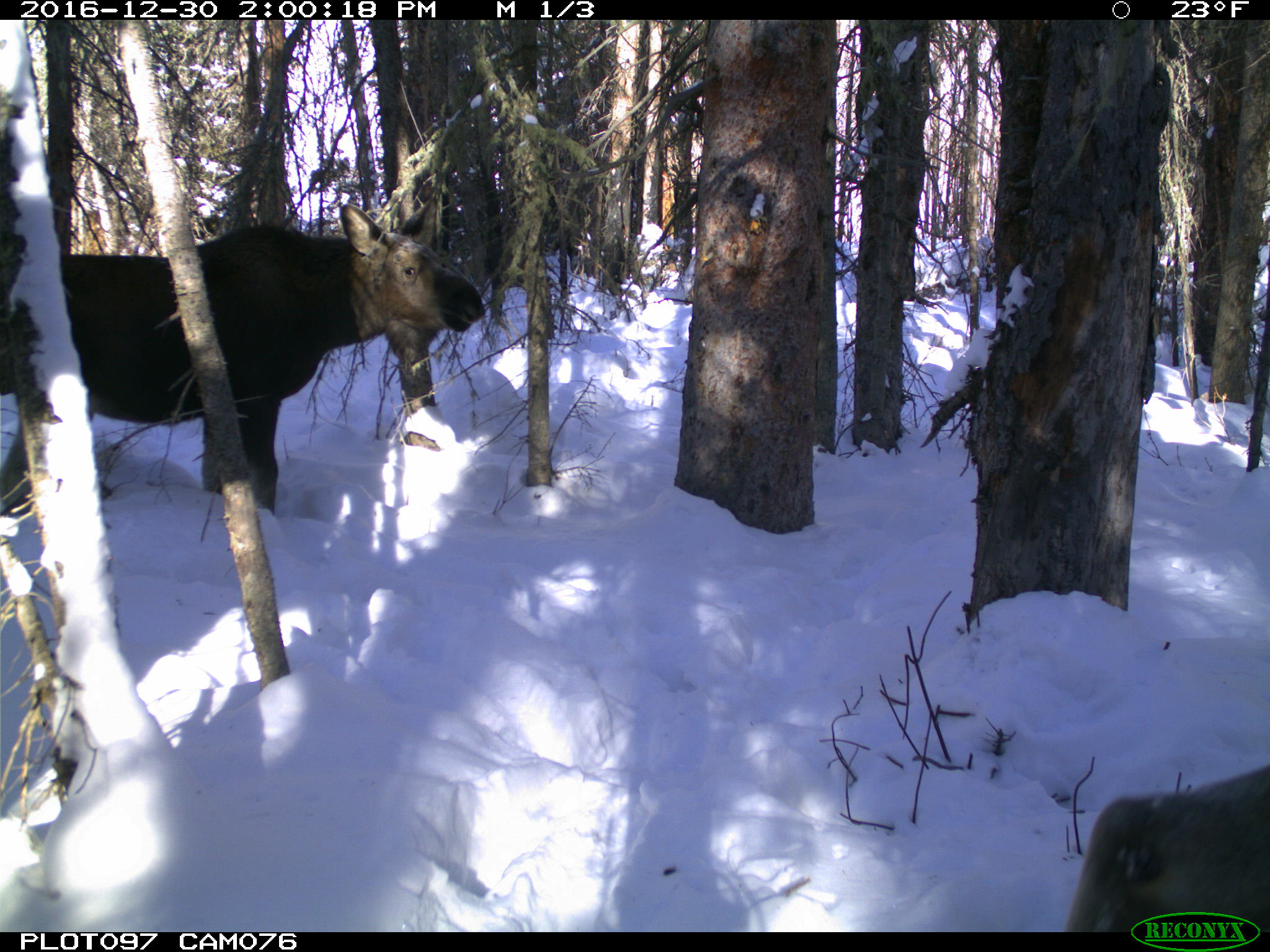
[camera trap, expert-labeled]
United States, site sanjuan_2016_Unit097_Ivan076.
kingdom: Animalia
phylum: Chordata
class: Mammalia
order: Artiodactyla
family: Cervidae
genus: Alces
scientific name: Alces alces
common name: moose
Alces alces (moose).